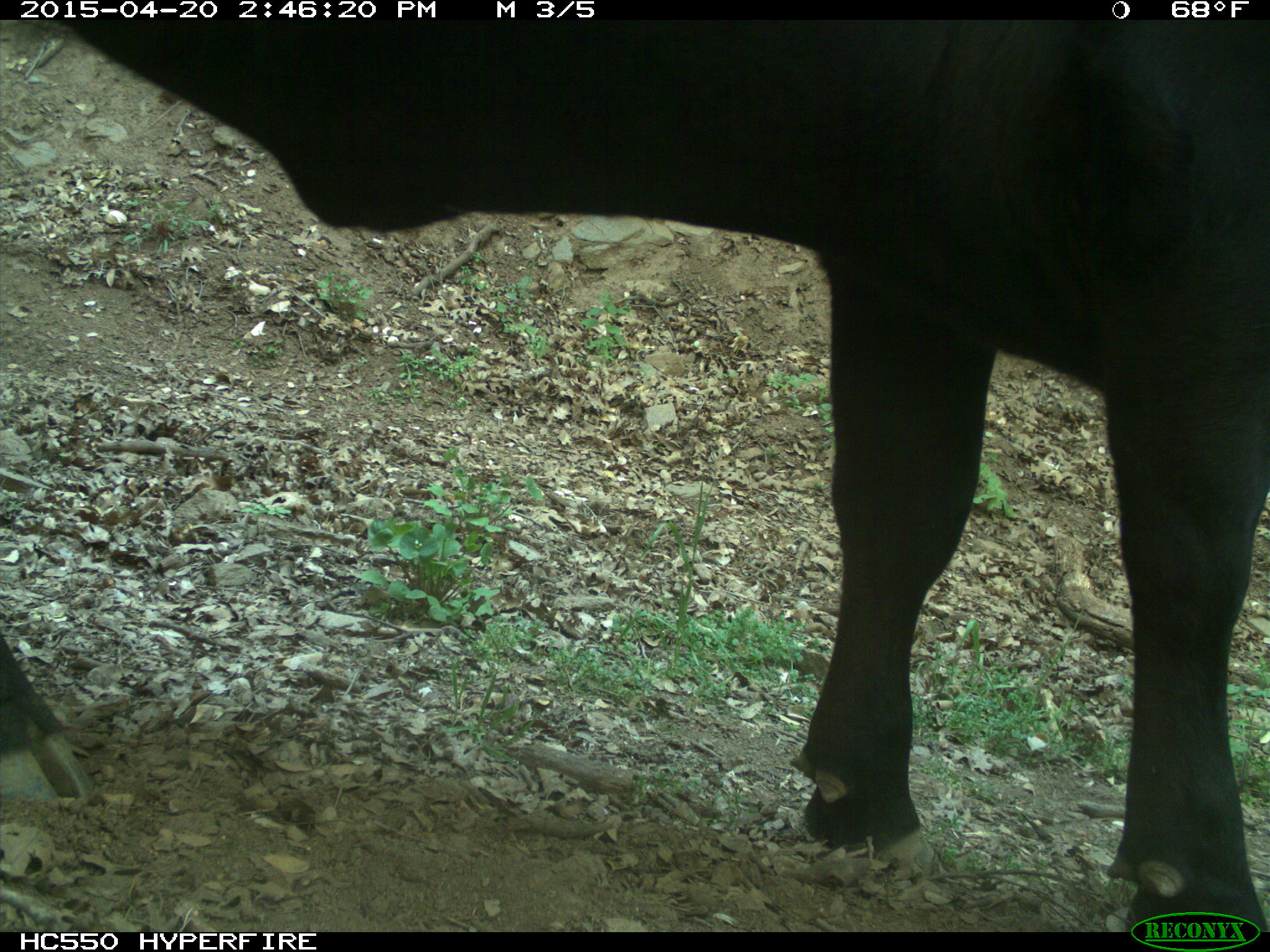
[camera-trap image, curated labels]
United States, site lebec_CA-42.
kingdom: Animalia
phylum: Chordata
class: Mammalia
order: Artiodactyla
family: Bovidae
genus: Bos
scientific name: Bos taurus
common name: domestic cow